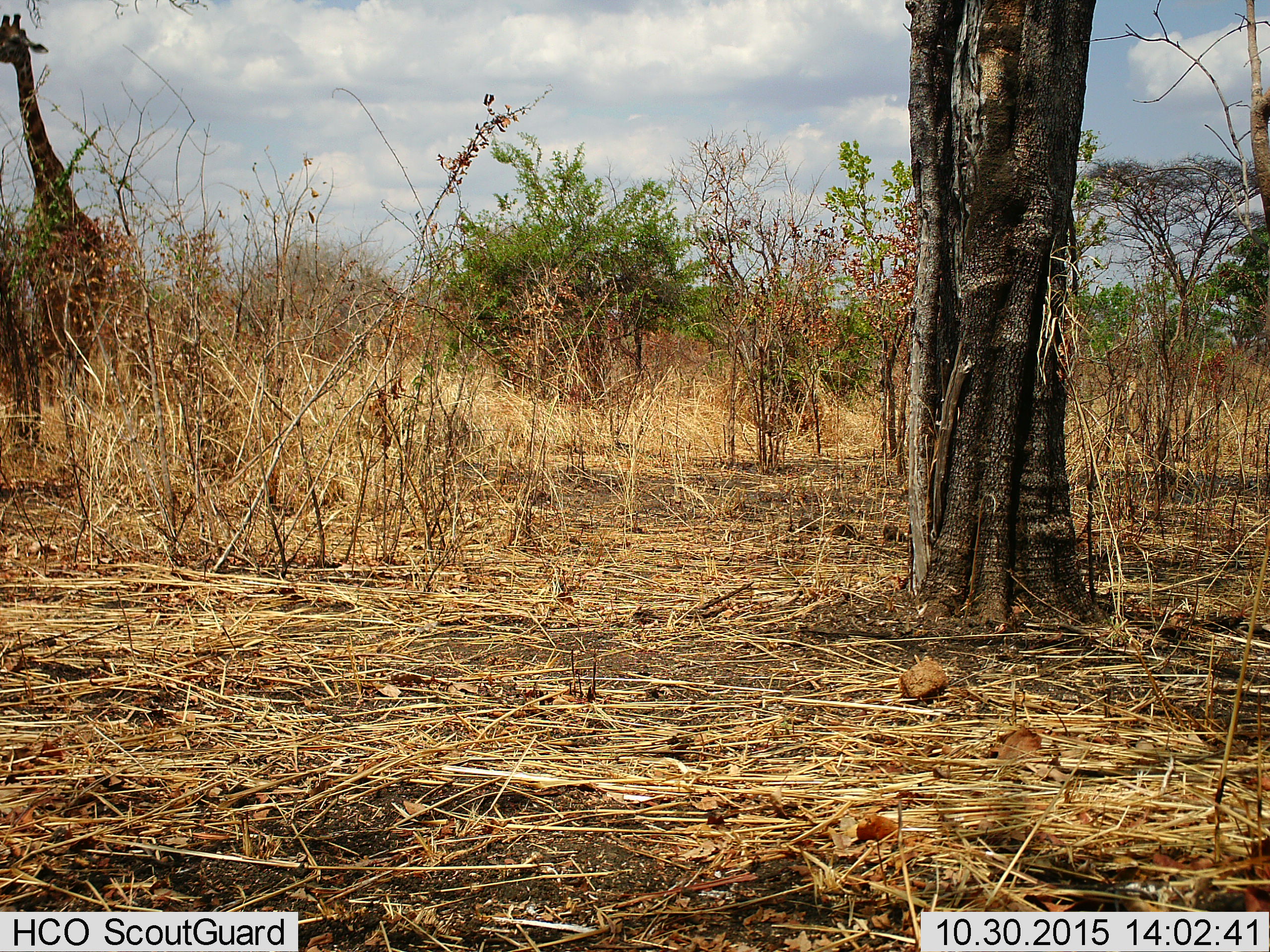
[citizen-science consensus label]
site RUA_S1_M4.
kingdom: Animalia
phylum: Chordata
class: Mammalia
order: Artiodactyla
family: Giraffidae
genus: Giraffa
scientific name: Giraffa camelopardalis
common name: giraffe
Giraffe (Giraffa camelopardalis), count 1. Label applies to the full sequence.